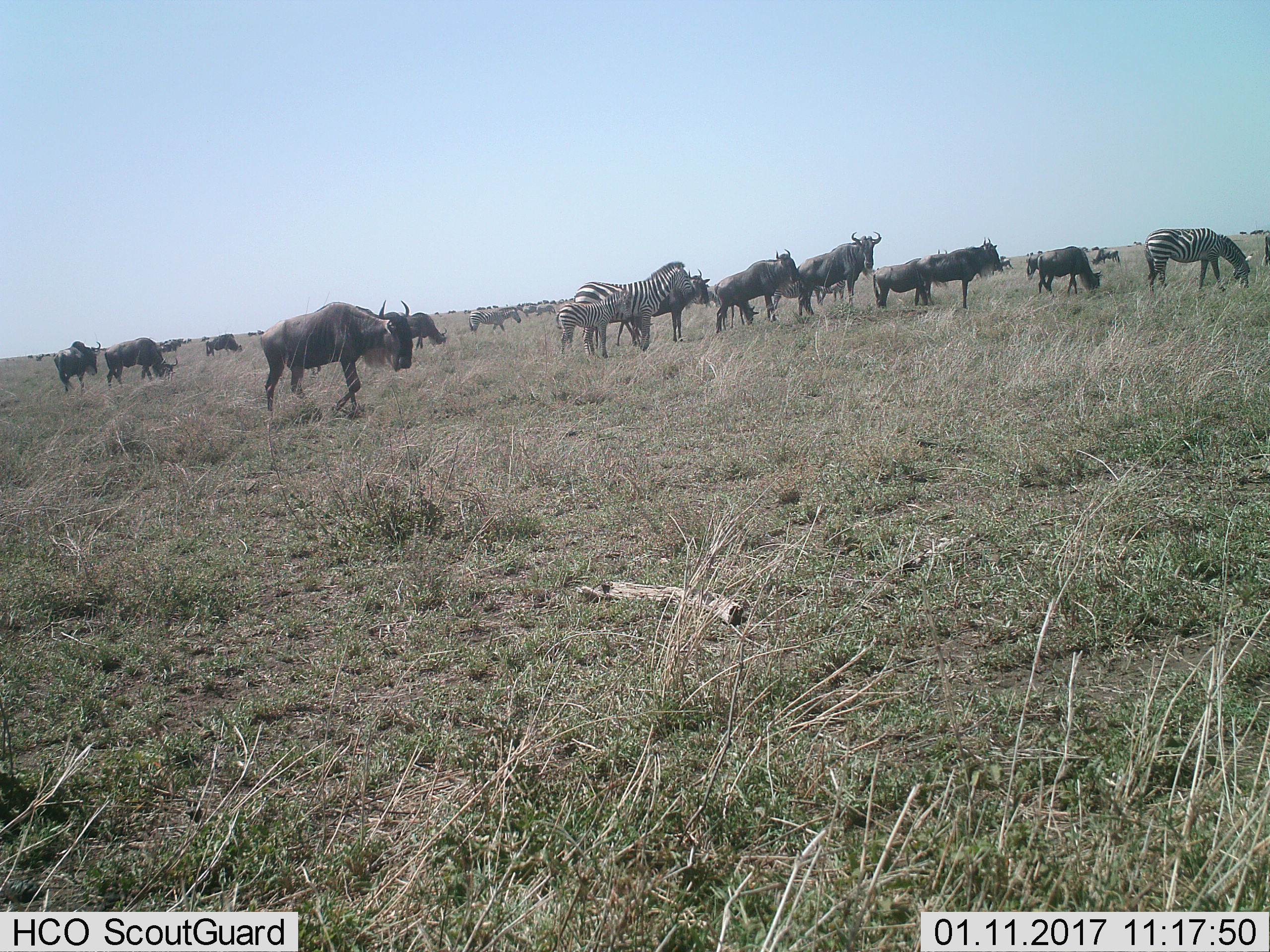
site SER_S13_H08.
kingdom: Animalia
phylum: Chordata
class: Mammalia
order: Artiodactyla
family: Bovidae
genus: Connochaetes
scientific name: Connochaetes taurinus taurinus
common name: blue wildebeest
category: wildebeestblue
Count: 11-50.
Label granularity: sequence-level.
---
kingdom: Animalia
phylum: Chordata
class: Mammalia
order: Perissodactyla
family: Equidae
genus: Equus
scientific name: Equus quagga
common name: plains zebra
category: zebraplains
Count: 6.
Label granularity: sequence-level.